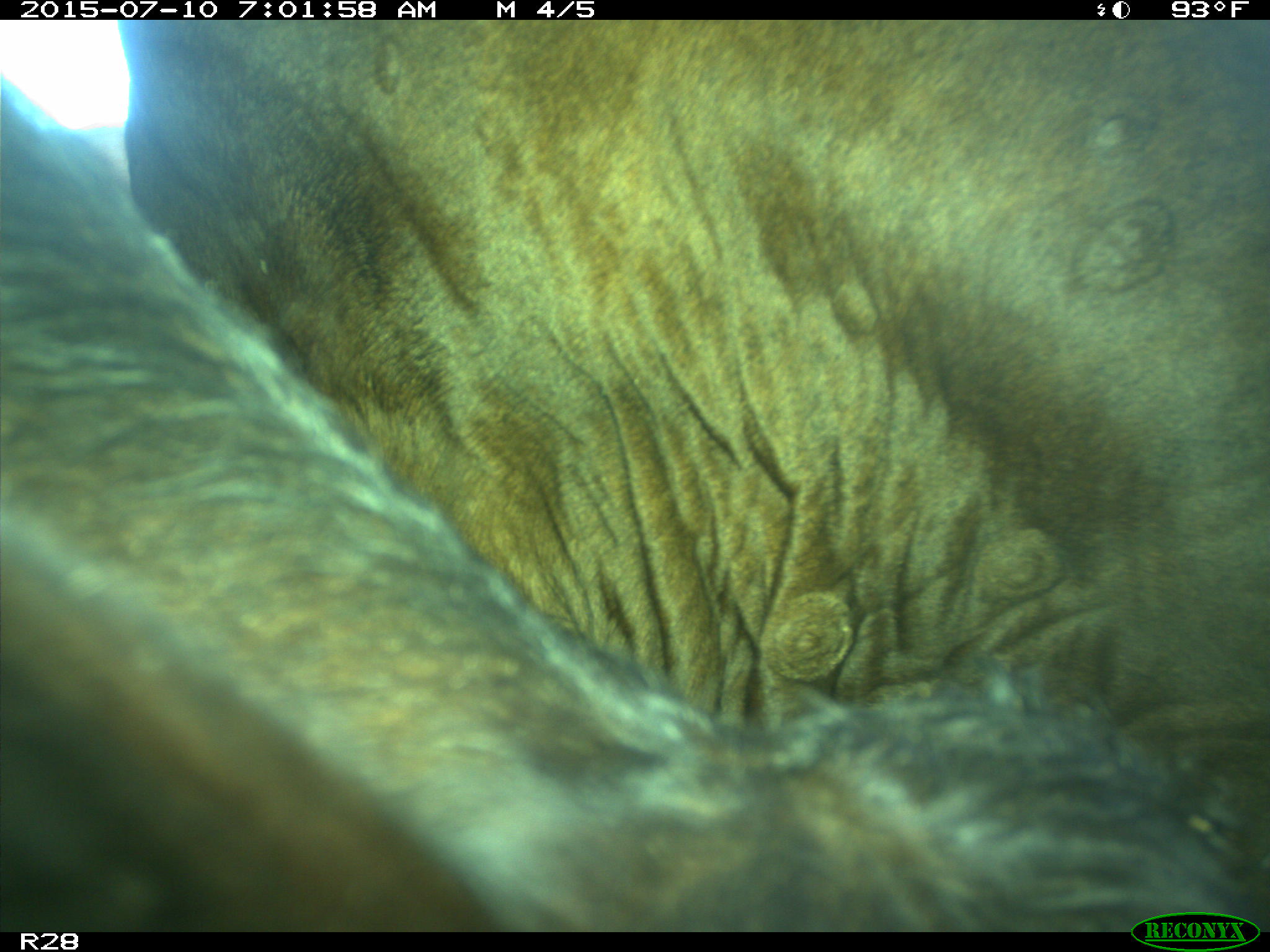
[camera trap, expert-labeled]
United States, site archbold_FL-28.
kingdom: Animalia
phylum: Chordata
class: Mammalia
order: Artiodactyla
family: Bovidae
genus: Bos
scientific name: Bos taurus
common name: domestic cow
Bos taurus (domestic cow).